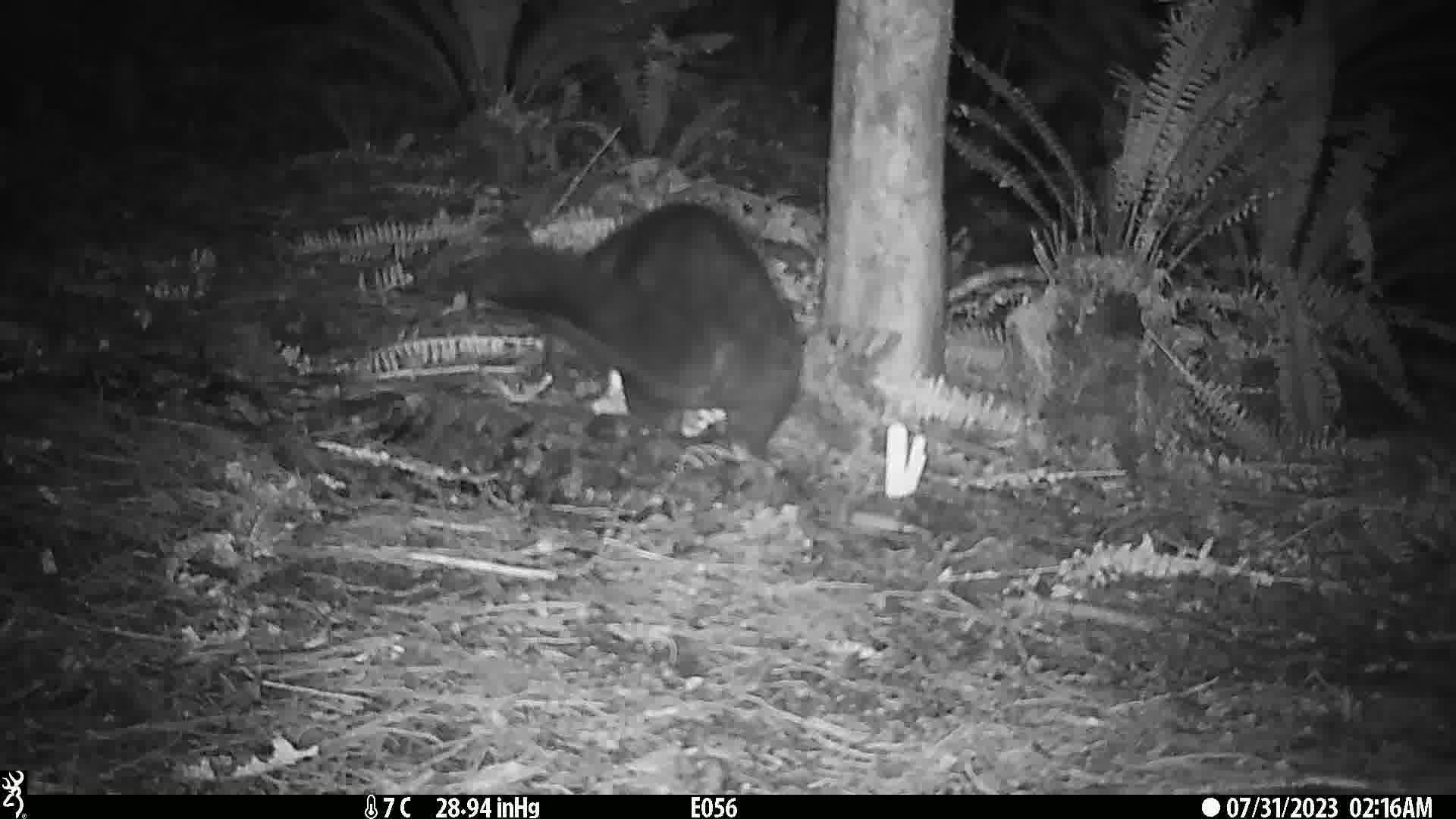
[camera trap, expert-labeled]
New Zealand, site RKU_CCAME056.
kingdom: Animalia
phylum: Chordata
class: Mammalia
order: Diprotodontia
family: Phalangeridae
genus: Trichosurus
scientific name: Trichosurus vulpecula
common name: common brushtail possum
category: possum